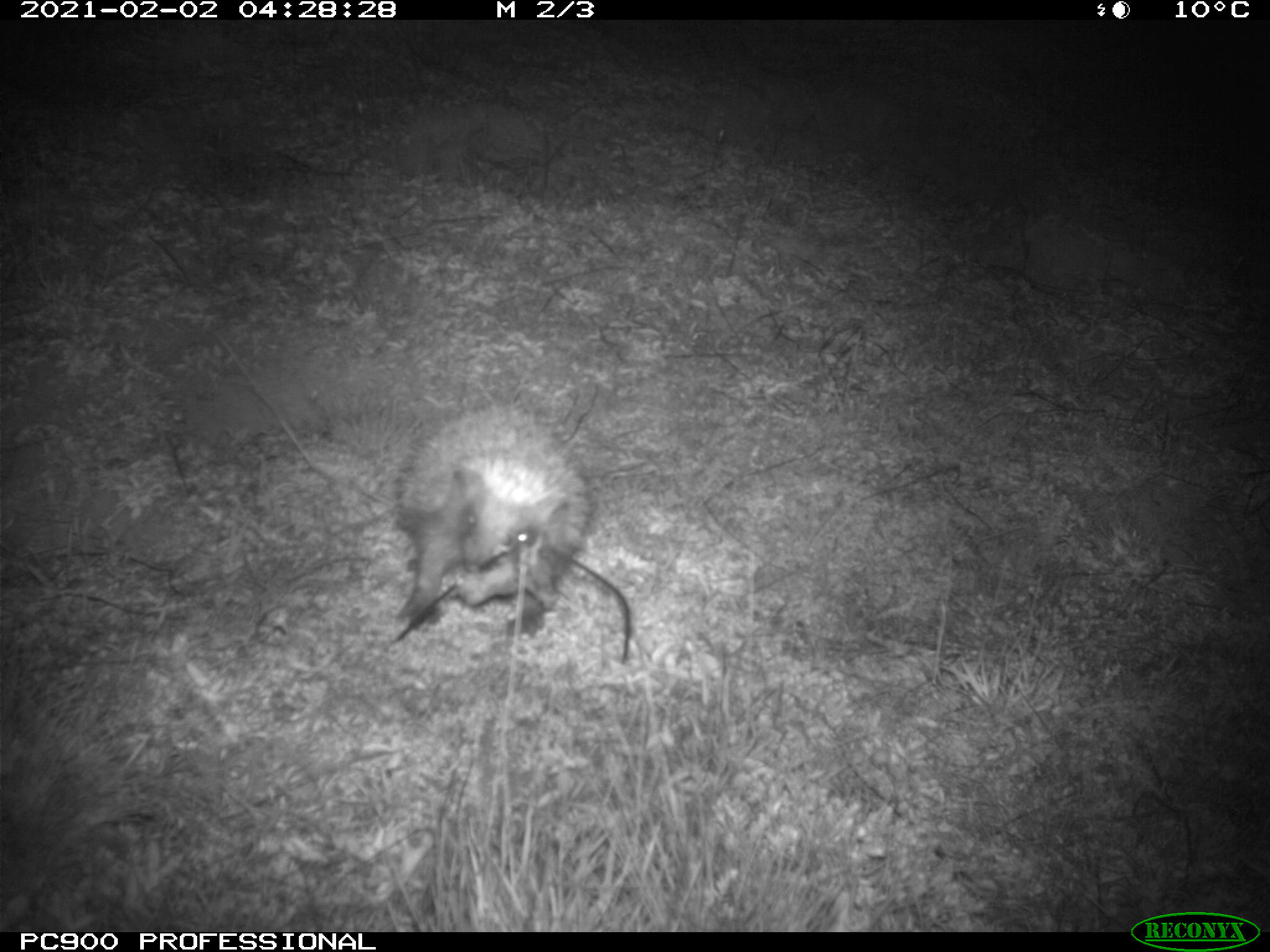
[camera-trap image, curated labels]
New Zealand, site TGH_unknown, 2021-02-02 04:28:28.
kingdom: Animalia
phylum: Chordata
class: Mammalia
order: Eulipotyphla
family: Erinaceidae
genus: Erinaceus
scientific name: Erinaceus europaeus europaeus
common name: european hedgehog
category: hedgehog